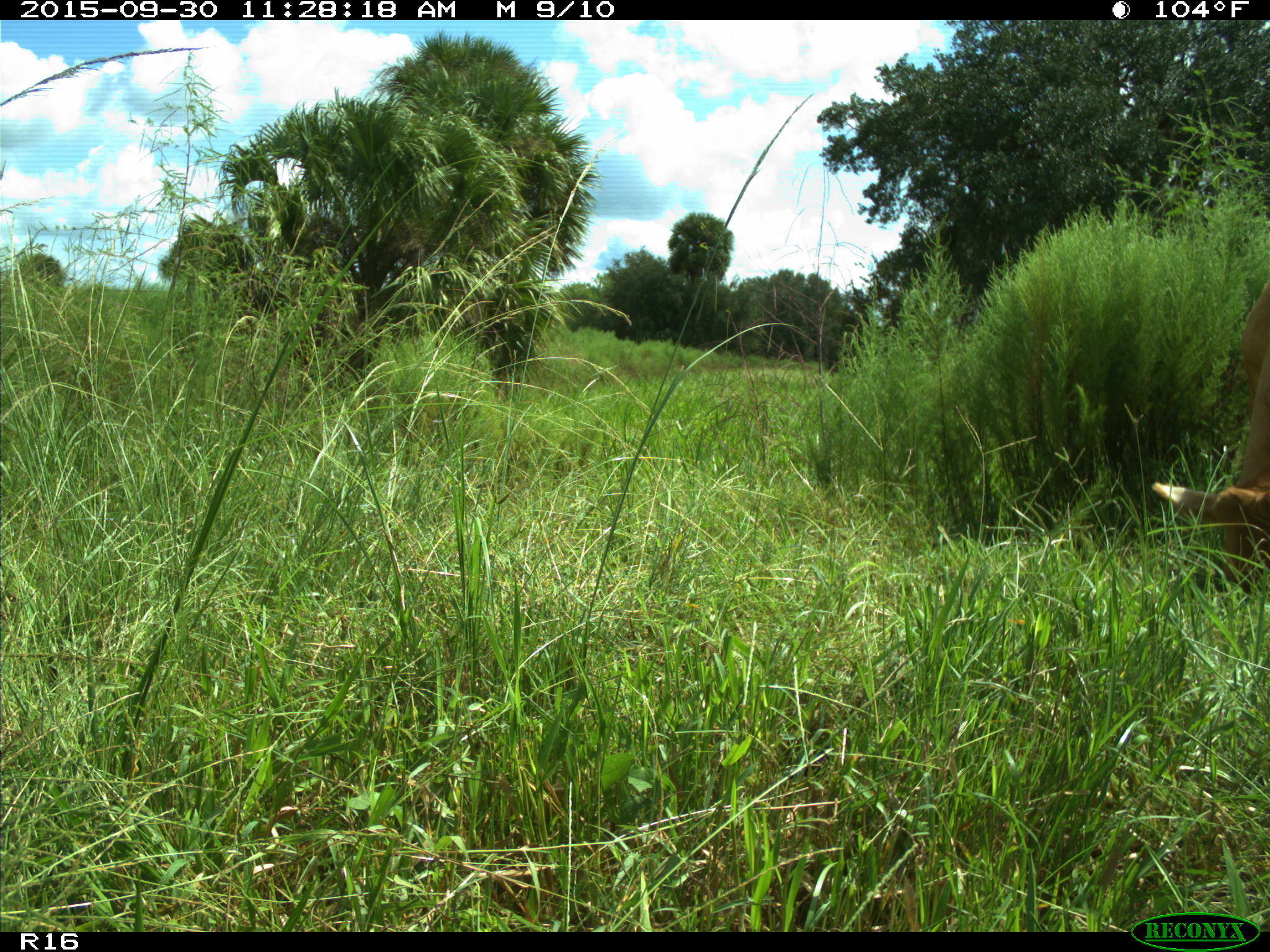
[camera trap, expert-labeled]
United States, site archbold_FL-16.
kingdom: Animalia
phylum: Chordata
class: Mammalia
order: Artiodactyla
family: Bovidae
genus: Bos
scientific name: Bos taurus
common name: domestic cow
Bos taurus (domestic cow).